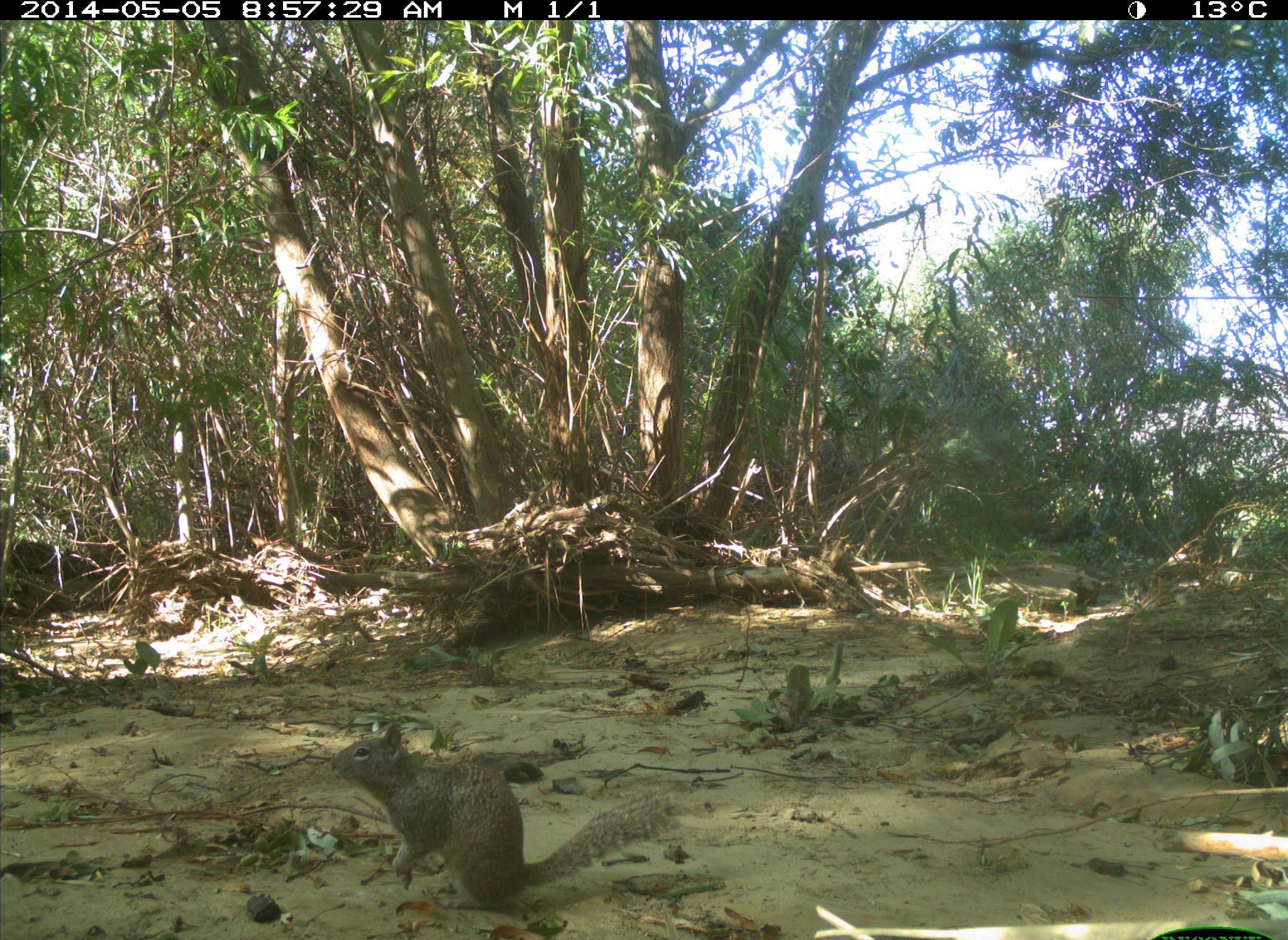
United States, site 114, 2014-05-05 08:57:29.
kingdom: Animalia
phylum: Chordata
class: Mammalia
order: Rodentia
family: Sciuridae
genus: Sciurus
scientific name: Sciurus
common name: squirrel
Squirrel (Sciurus).